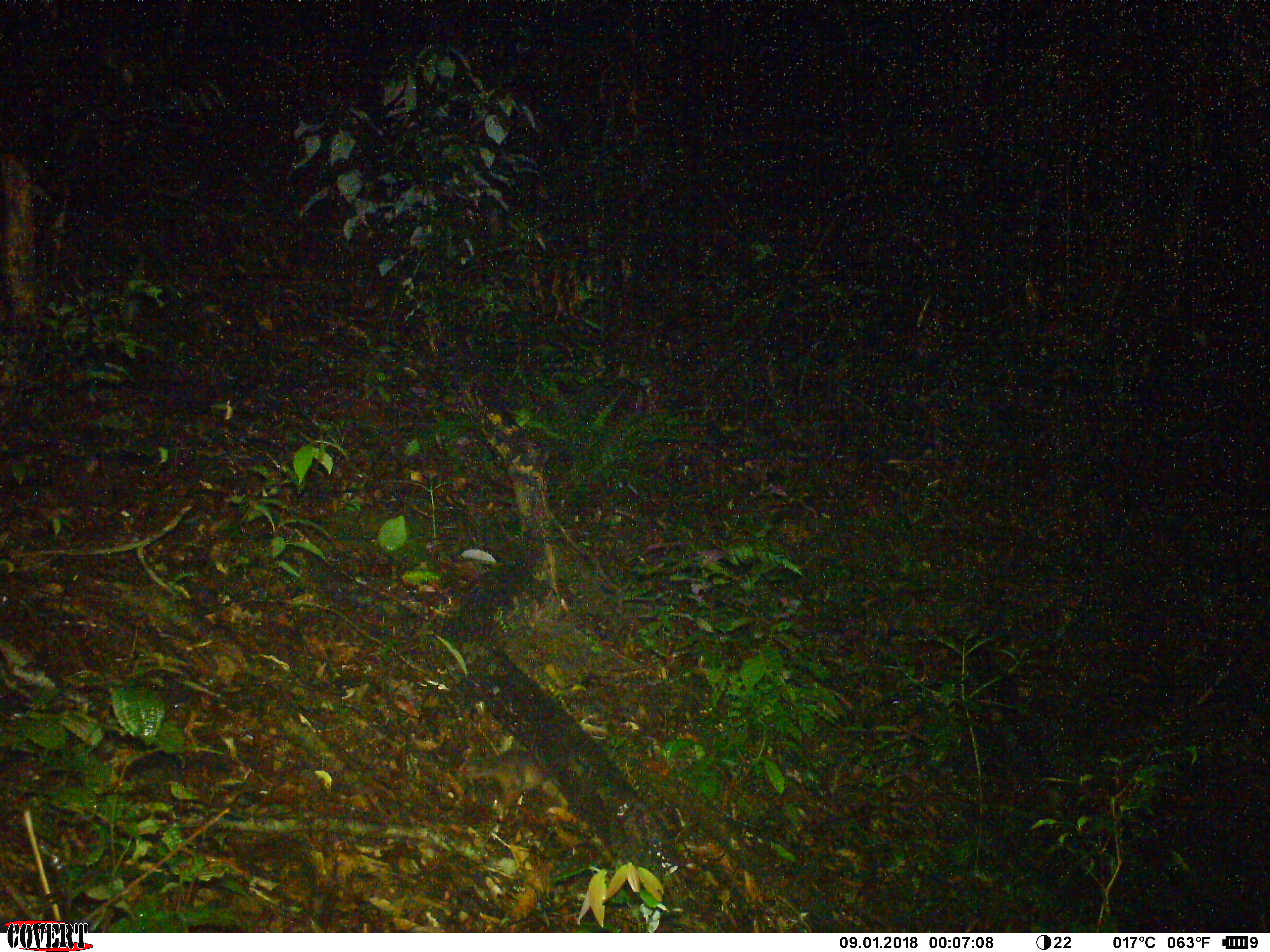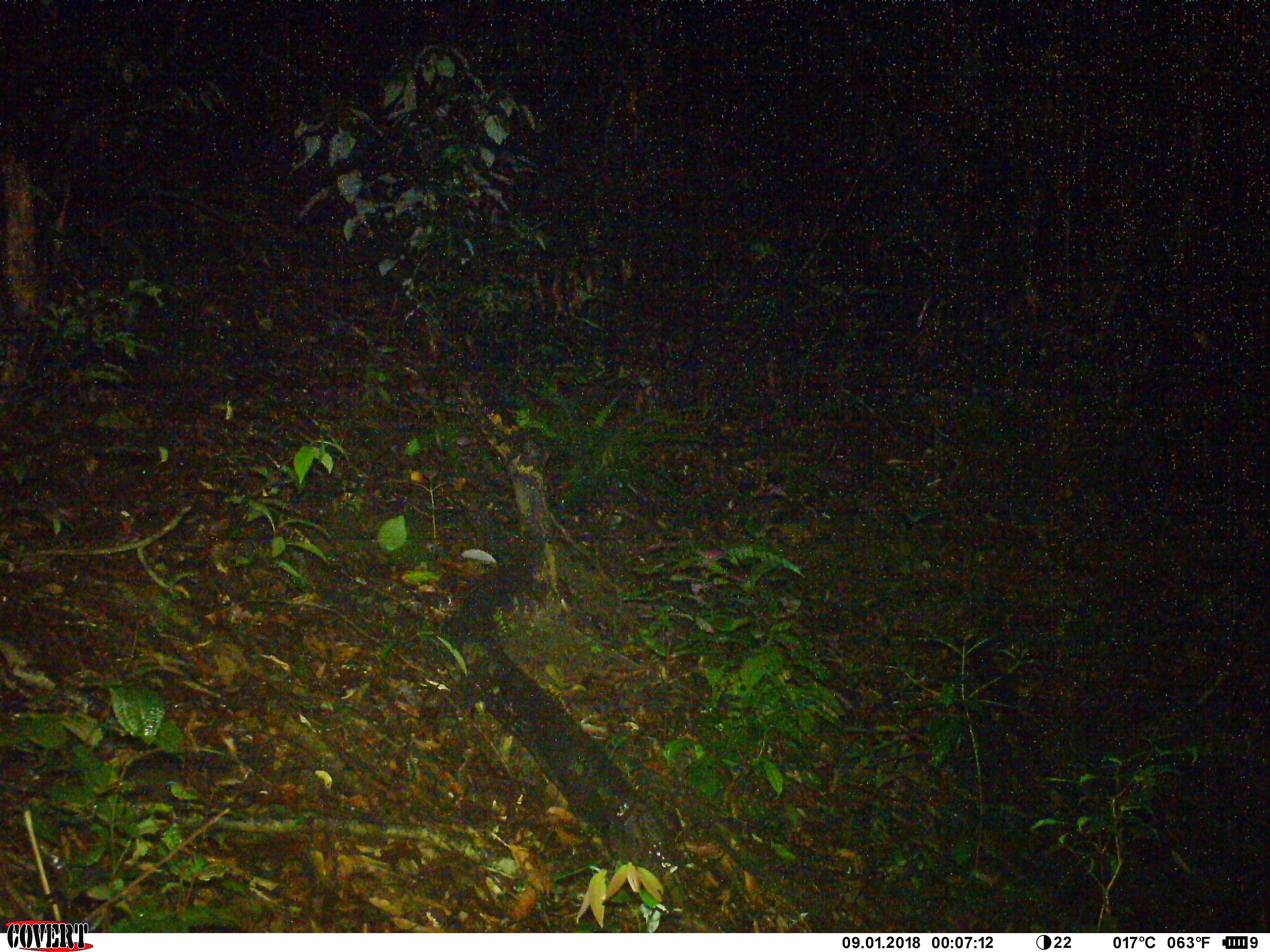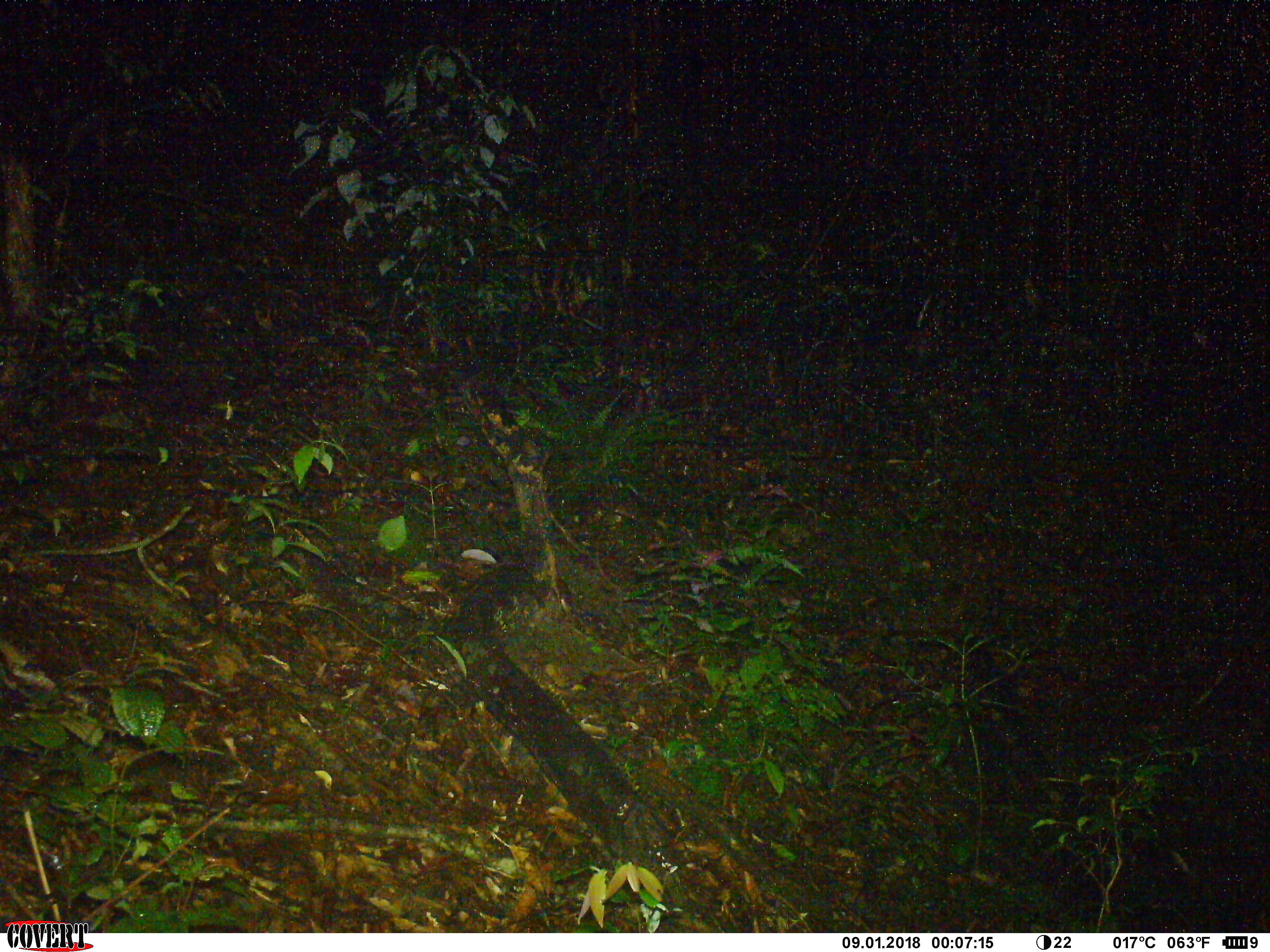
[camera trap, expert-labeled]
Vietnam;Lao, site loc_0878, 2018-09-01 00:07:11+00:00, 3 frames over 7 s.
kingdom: Animalia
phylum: Chordata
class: Mammalia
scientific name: Mammalia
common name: mammal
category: unidentified small mammal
Unidentified small mammal (mammal) (Mammalia). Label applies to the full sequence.